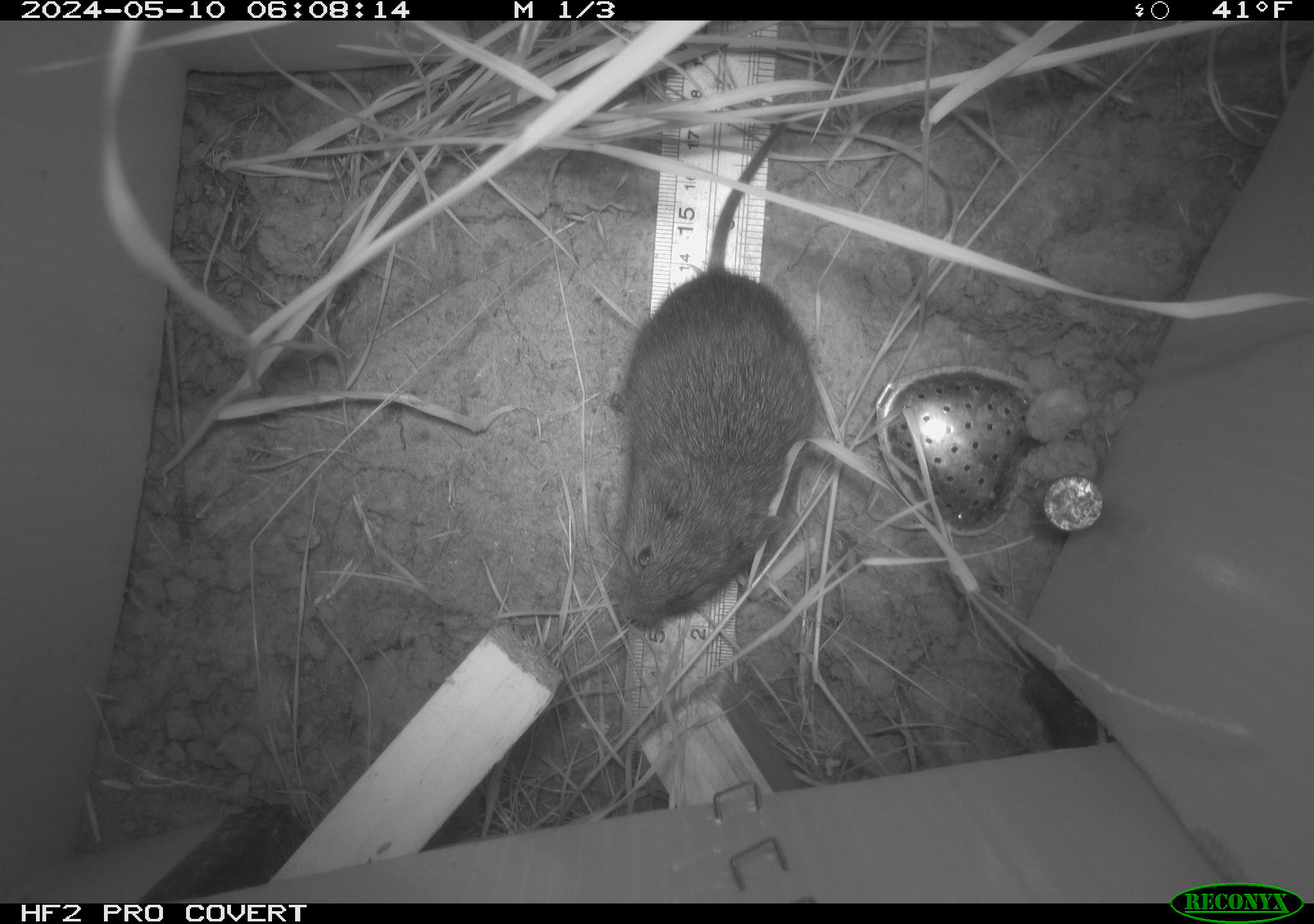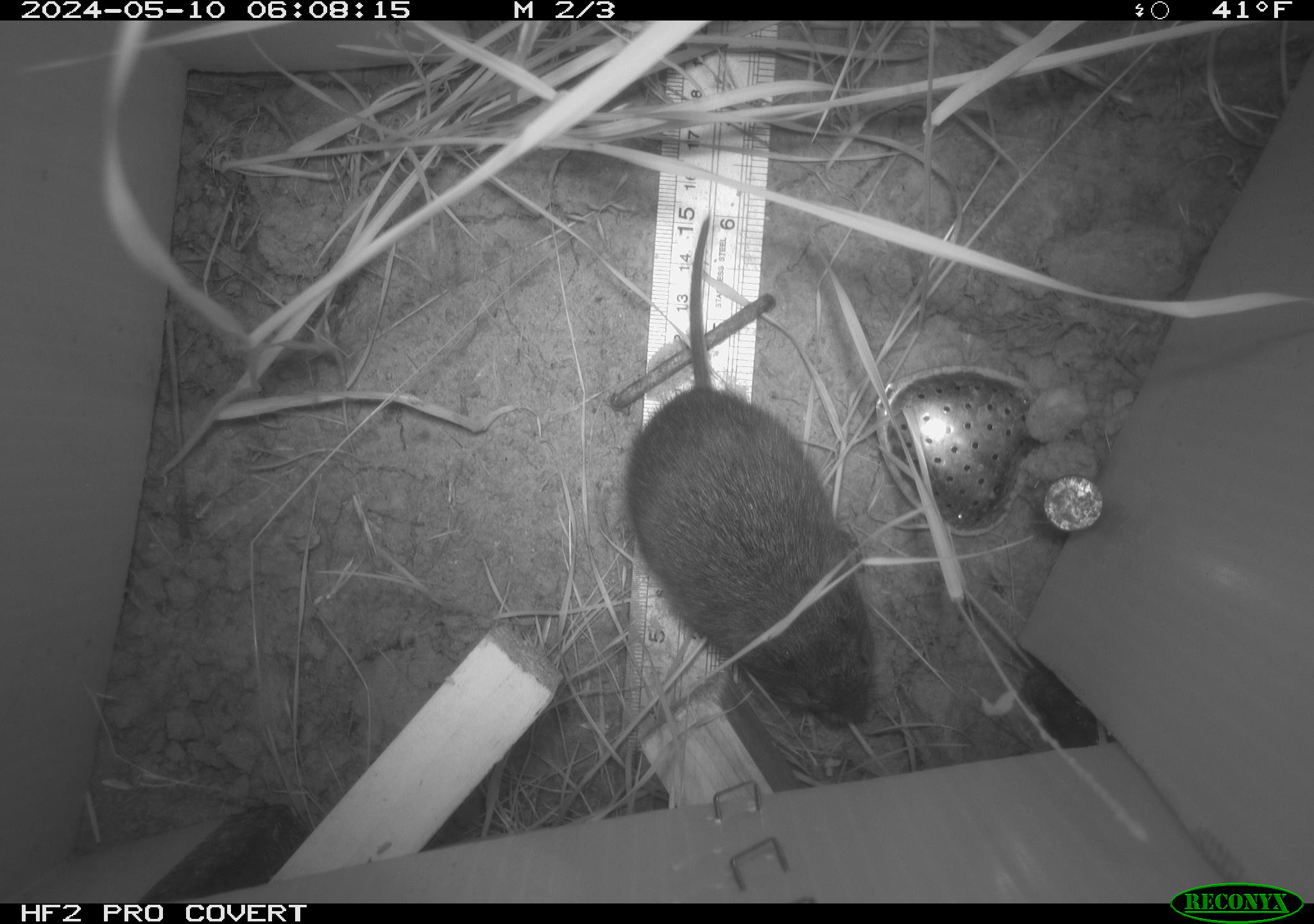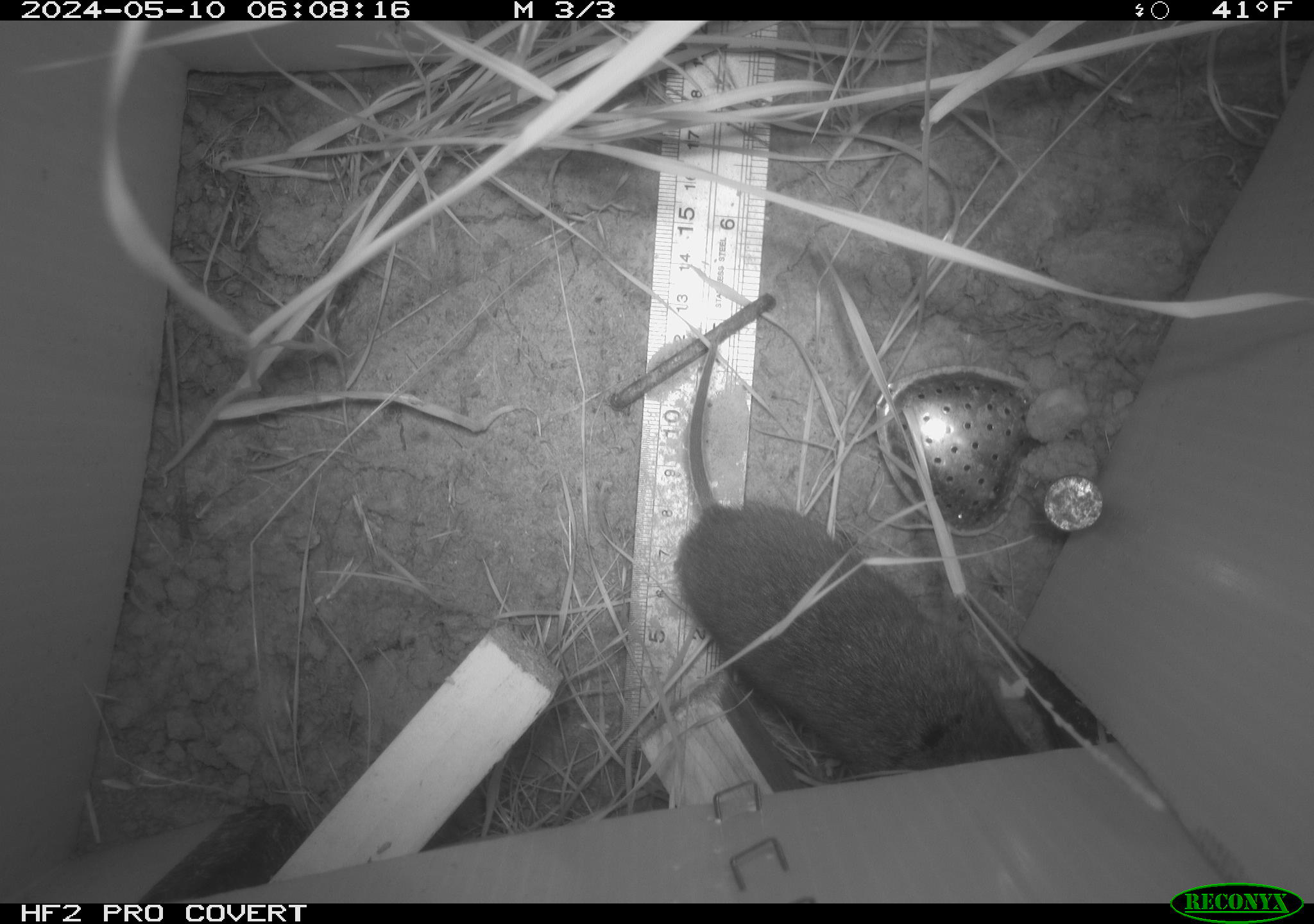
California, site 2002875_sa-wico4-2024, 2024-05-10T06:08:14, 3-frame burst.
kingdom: Animalia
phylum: Chordata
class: Mammalia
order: Rodentia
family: Cricetidae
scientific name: Arvicolinae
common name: voles, lemmings, and muskrats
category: arvicolinae subfamily